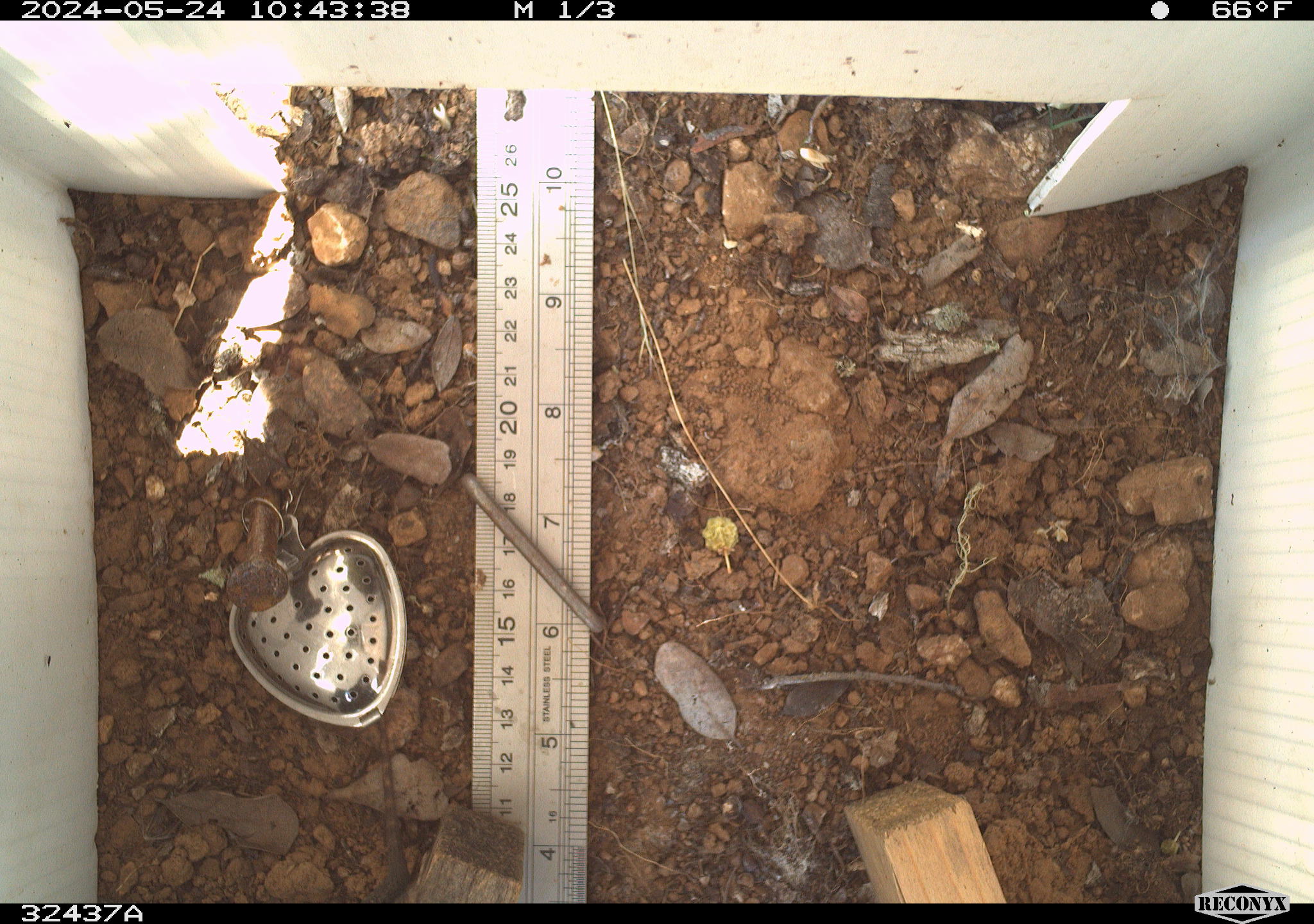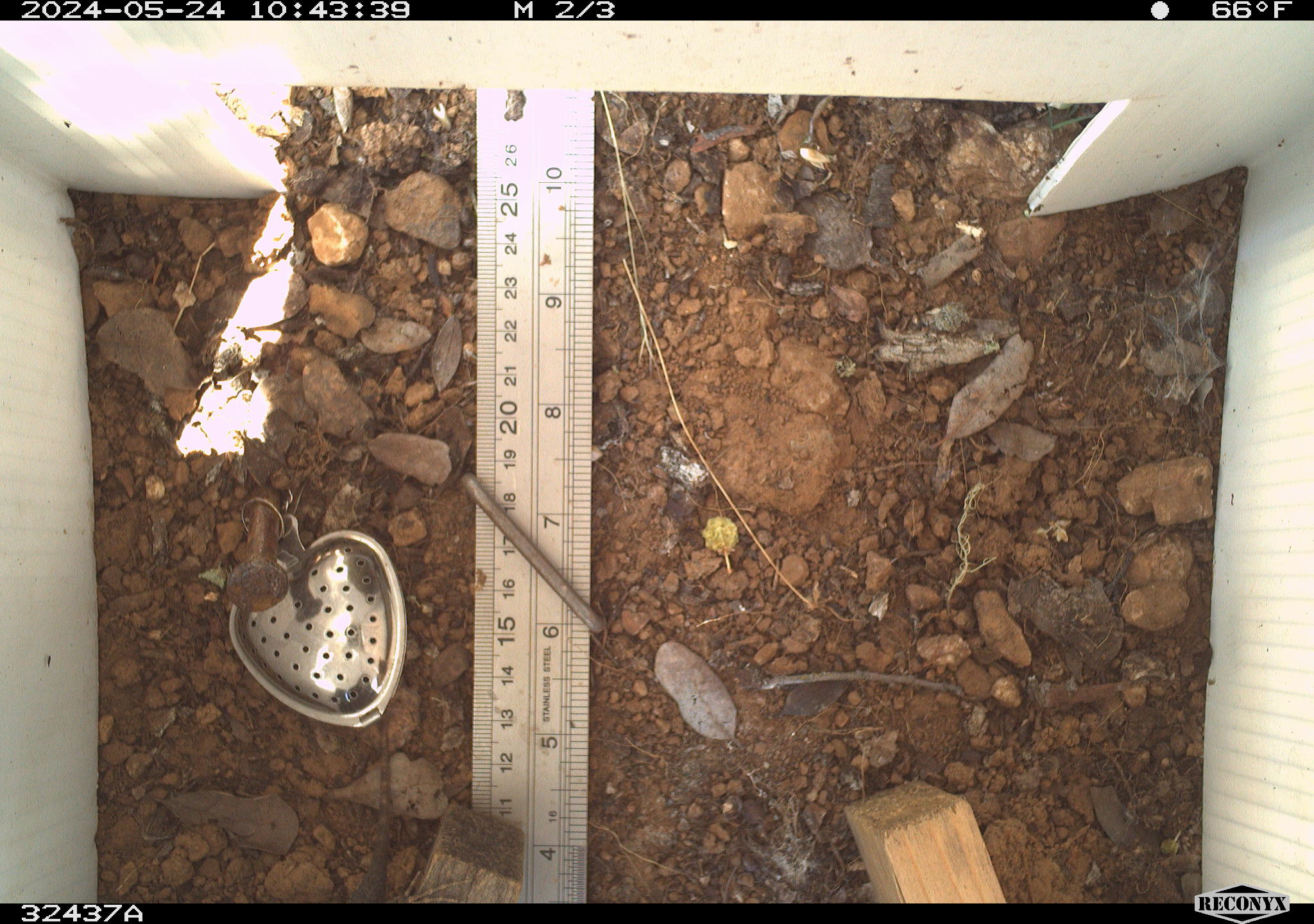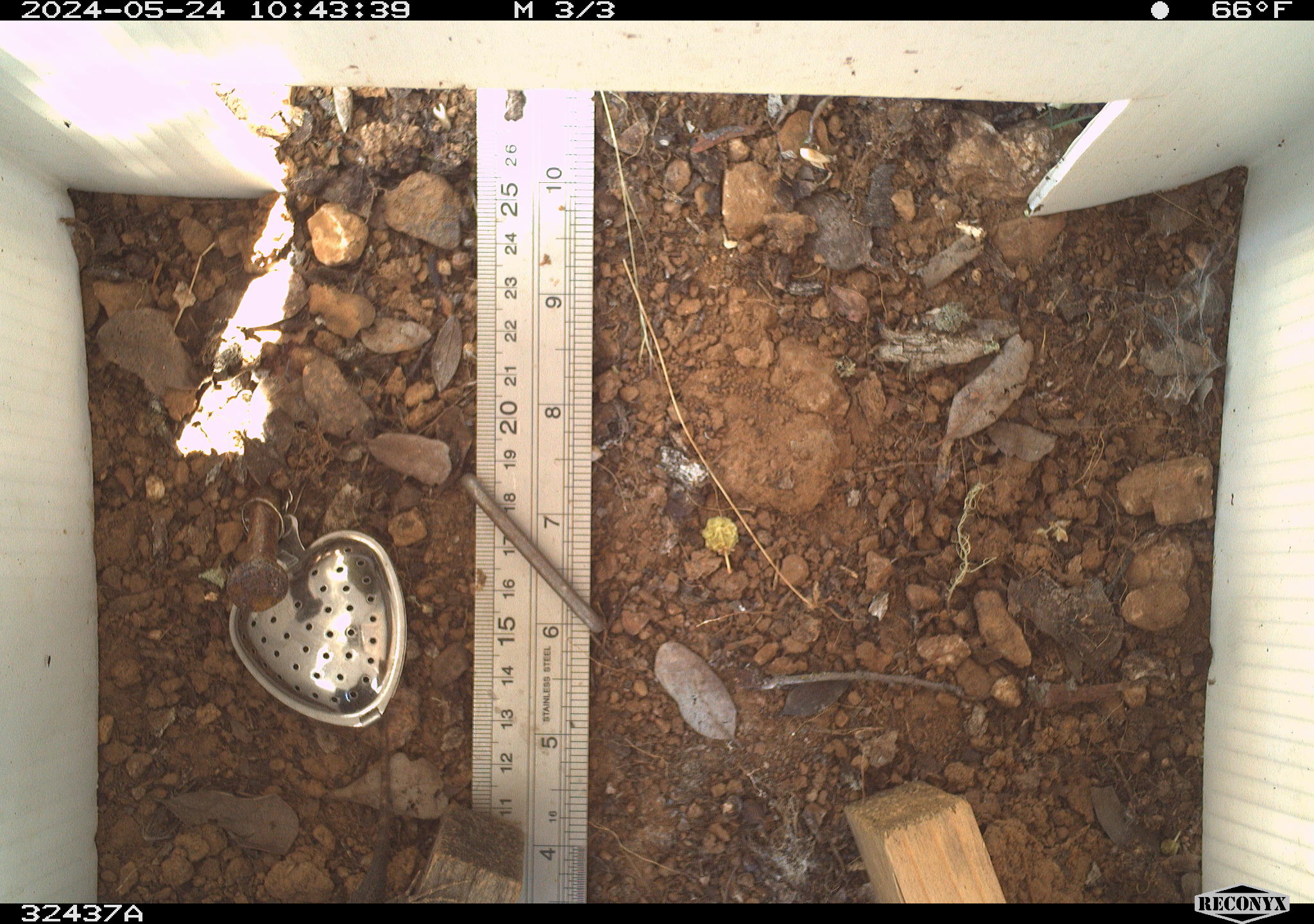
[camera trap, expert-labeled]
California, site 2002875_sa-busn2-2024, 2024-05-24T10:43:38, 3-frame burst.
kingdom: Animalia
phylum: Chordata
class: Reptilia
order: Squamata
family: Phrynosomatidae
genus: Sceloporus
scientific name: Sceloporus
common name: spiny lizards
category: sceloporus species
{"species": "sceloporus species (spiny lizards) (Sceloporus)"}